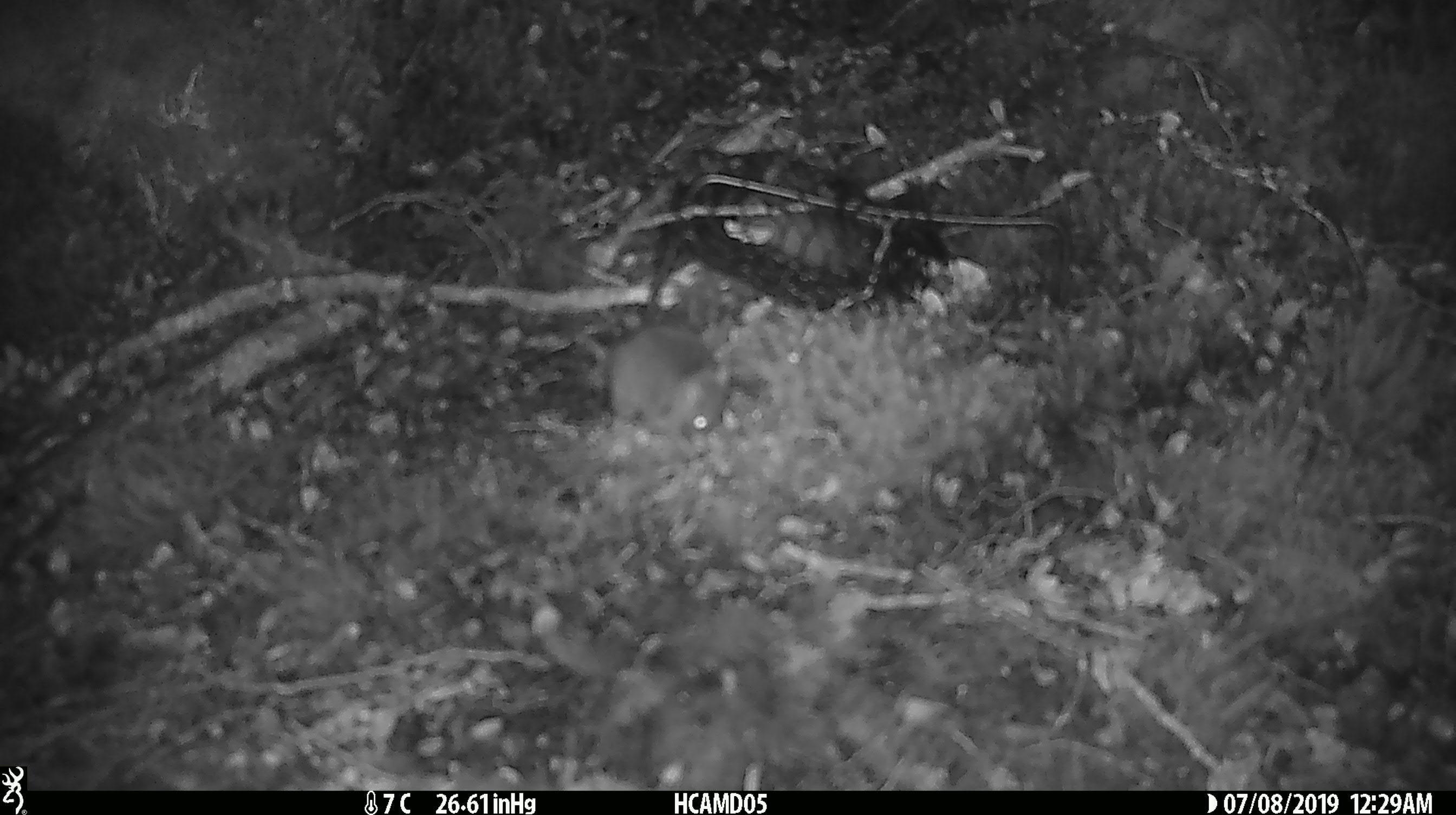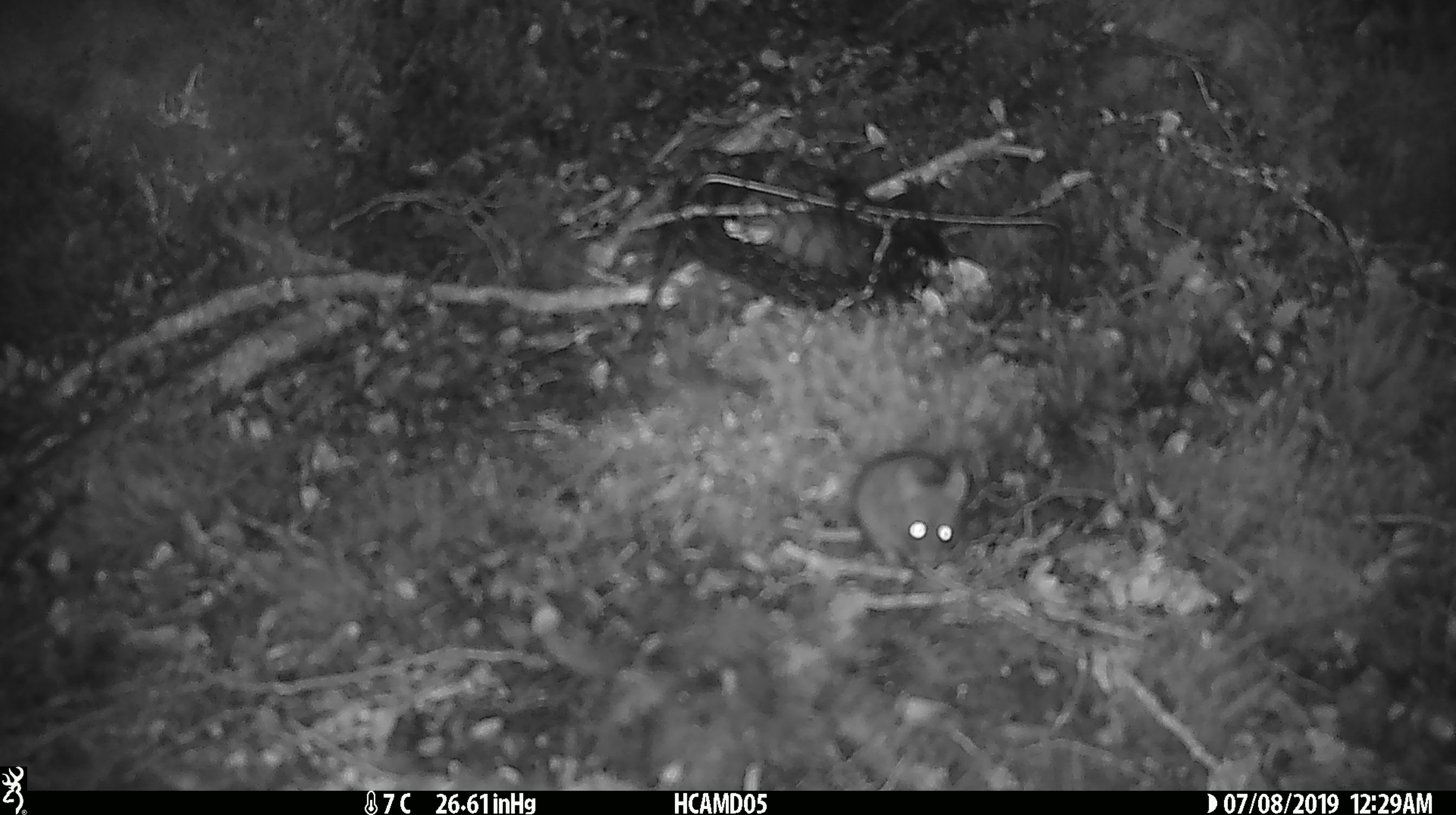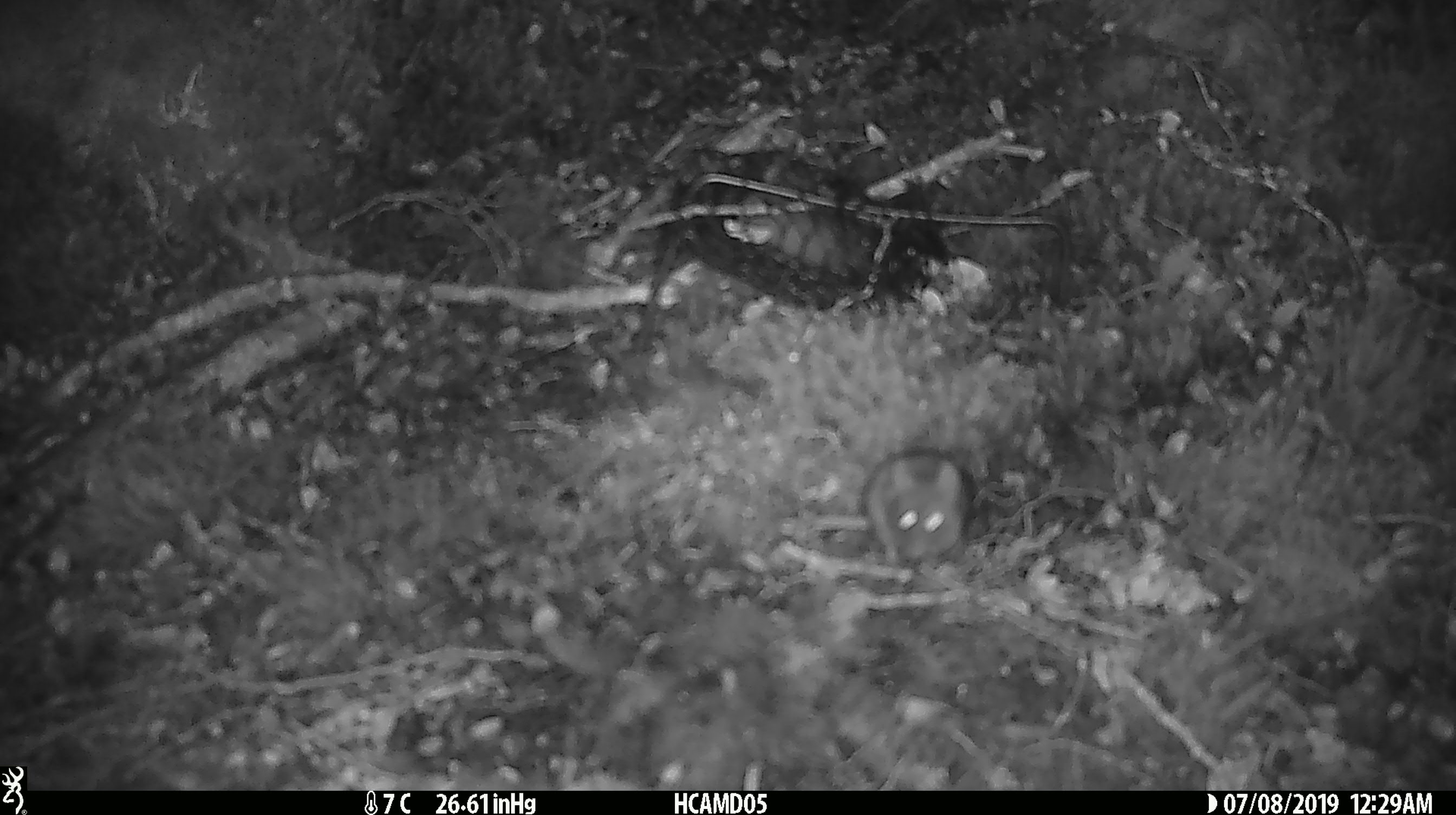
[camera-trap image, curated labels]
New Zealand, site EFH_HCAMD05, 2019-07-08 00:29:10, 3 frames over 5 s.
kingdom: Animalia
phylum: Chordata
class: Mammalia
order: Rodentia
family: Muridae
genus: Mus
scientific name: Mus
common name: mouse